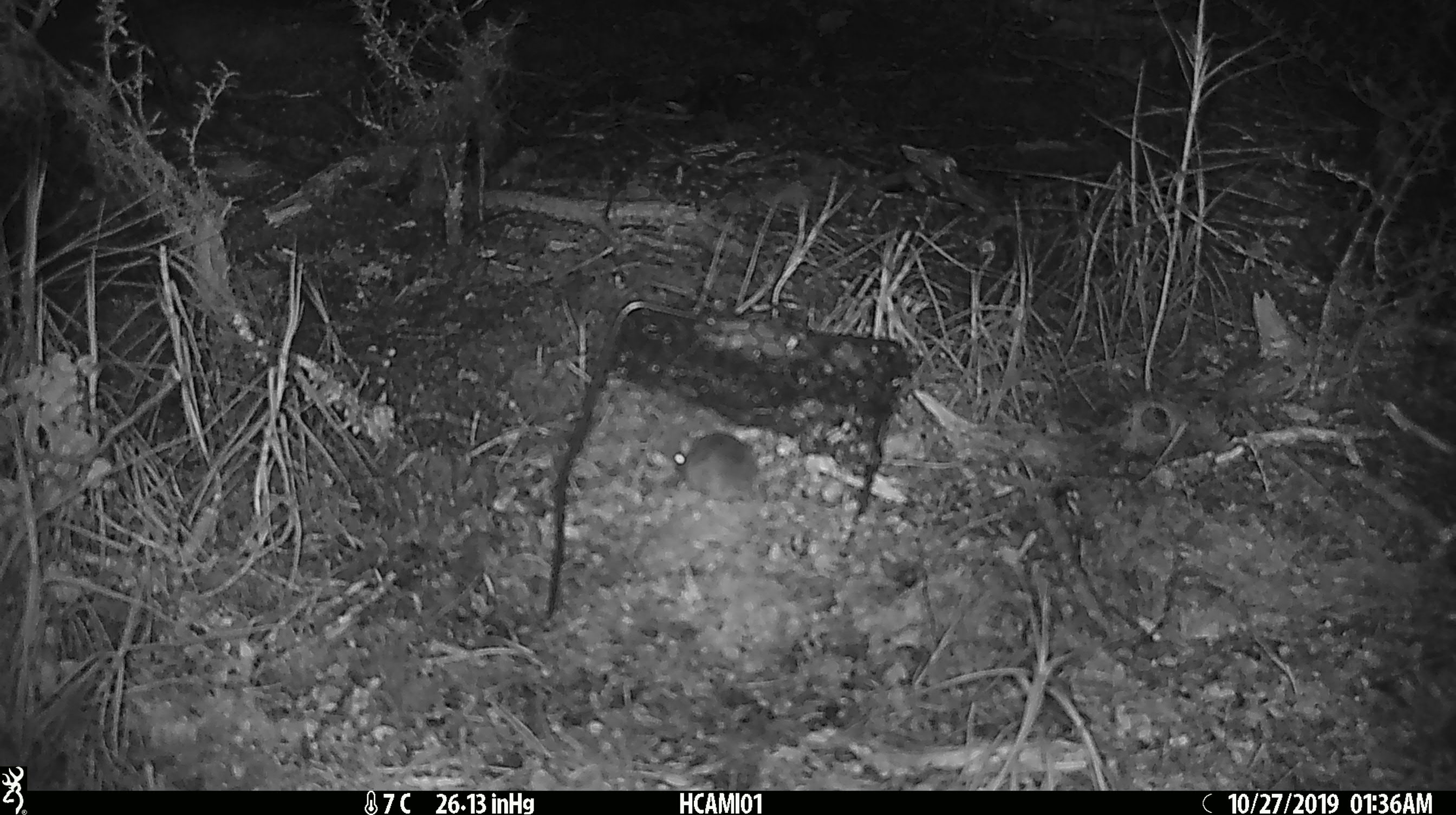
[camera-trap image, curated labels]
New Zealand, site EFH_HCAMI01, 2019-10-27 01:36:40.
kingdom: Animalia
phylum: Chordata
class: Mammalia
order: Rodentia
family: Muridae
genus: Mus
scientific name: Mus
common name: mouse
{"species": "mouse (Mus)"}